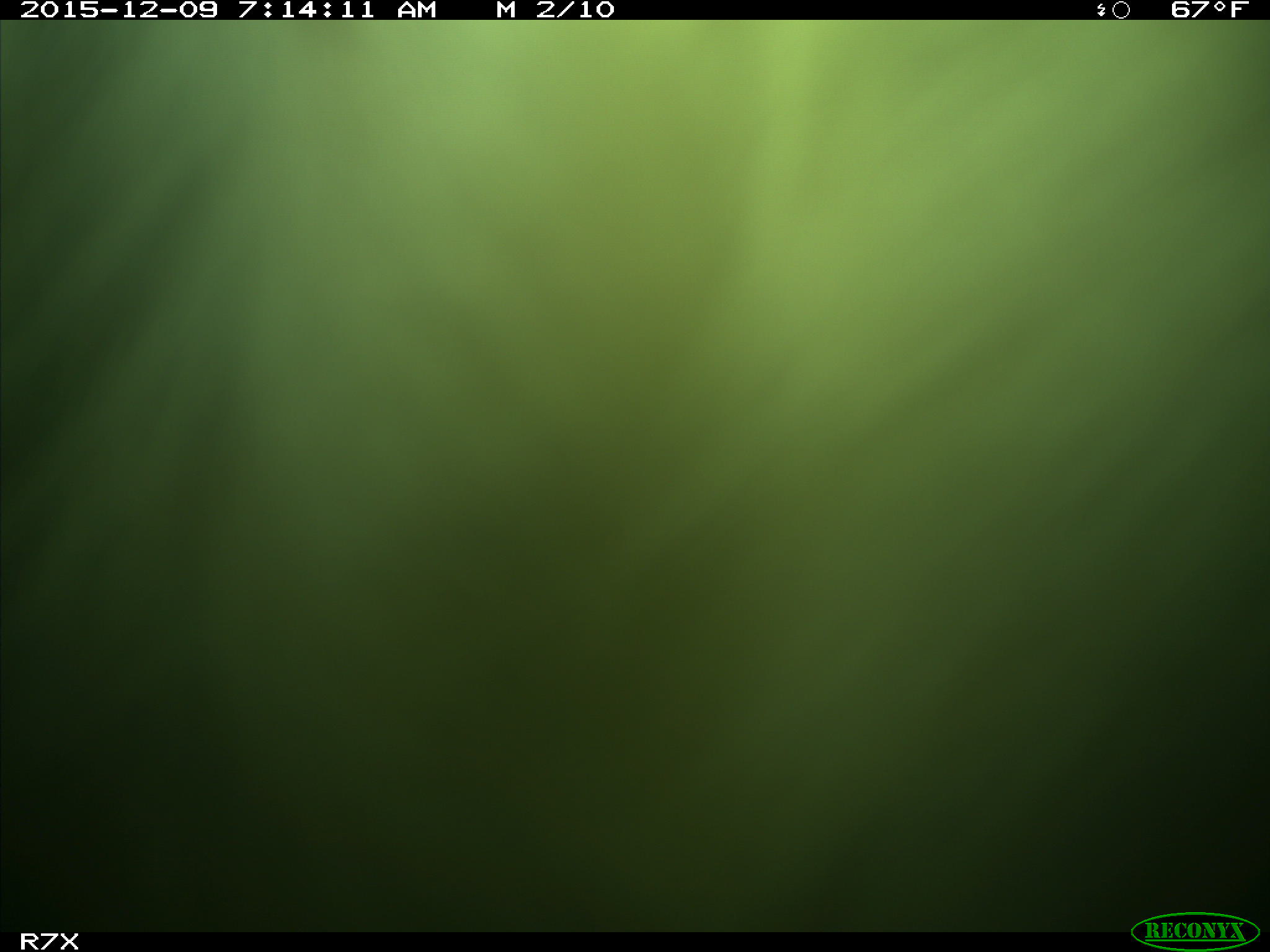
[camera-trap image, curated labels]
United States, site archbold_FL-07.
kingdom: Animalia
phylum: Chordata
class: Mammalia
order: Artiodactyla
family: Bovidae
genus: Bos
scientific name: Bos taurus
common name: domestic cow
Bos taurus (domestic cow).